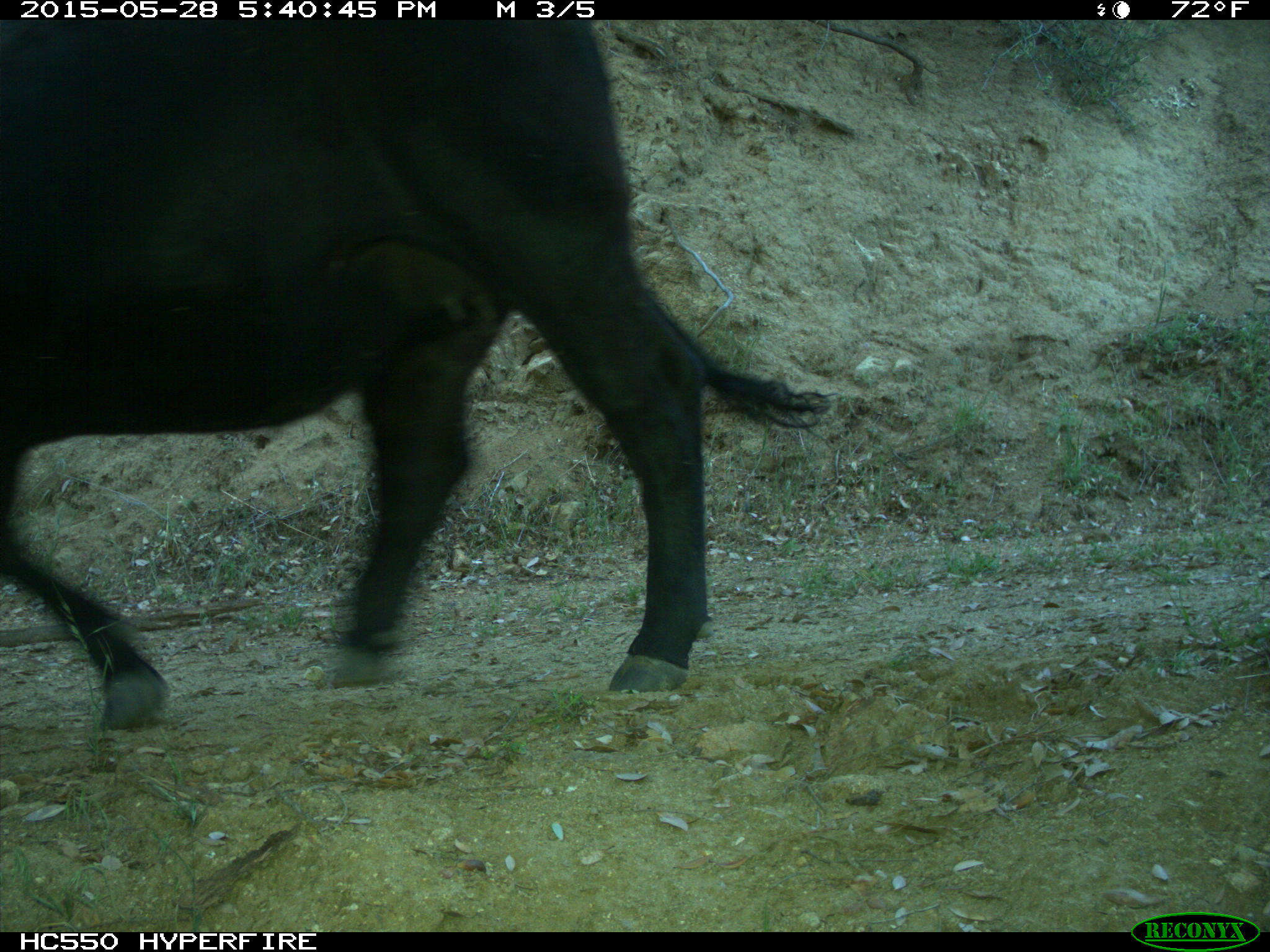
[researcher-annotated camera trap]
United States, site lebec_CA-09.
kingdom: Animalia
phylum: Chordata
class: Mammalia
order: Artiodactyla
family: Bovidae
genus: Bos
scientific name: Bos taurus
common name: domestic cow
Bos taurus (domestic cow).